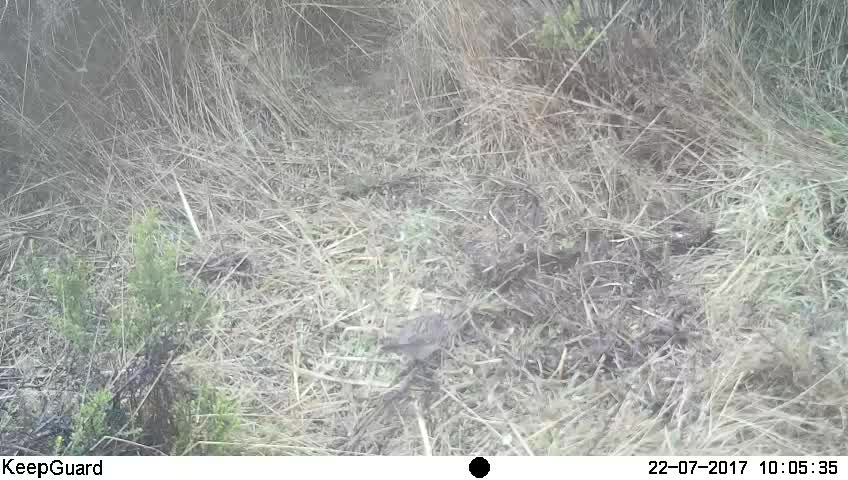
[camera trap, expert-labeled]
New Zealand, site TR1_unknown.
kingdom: Animalia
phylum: Chordata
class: Aves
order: Passeriformes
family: Prunellidae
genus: Prunella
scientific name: Prunella modularis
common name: dunnock